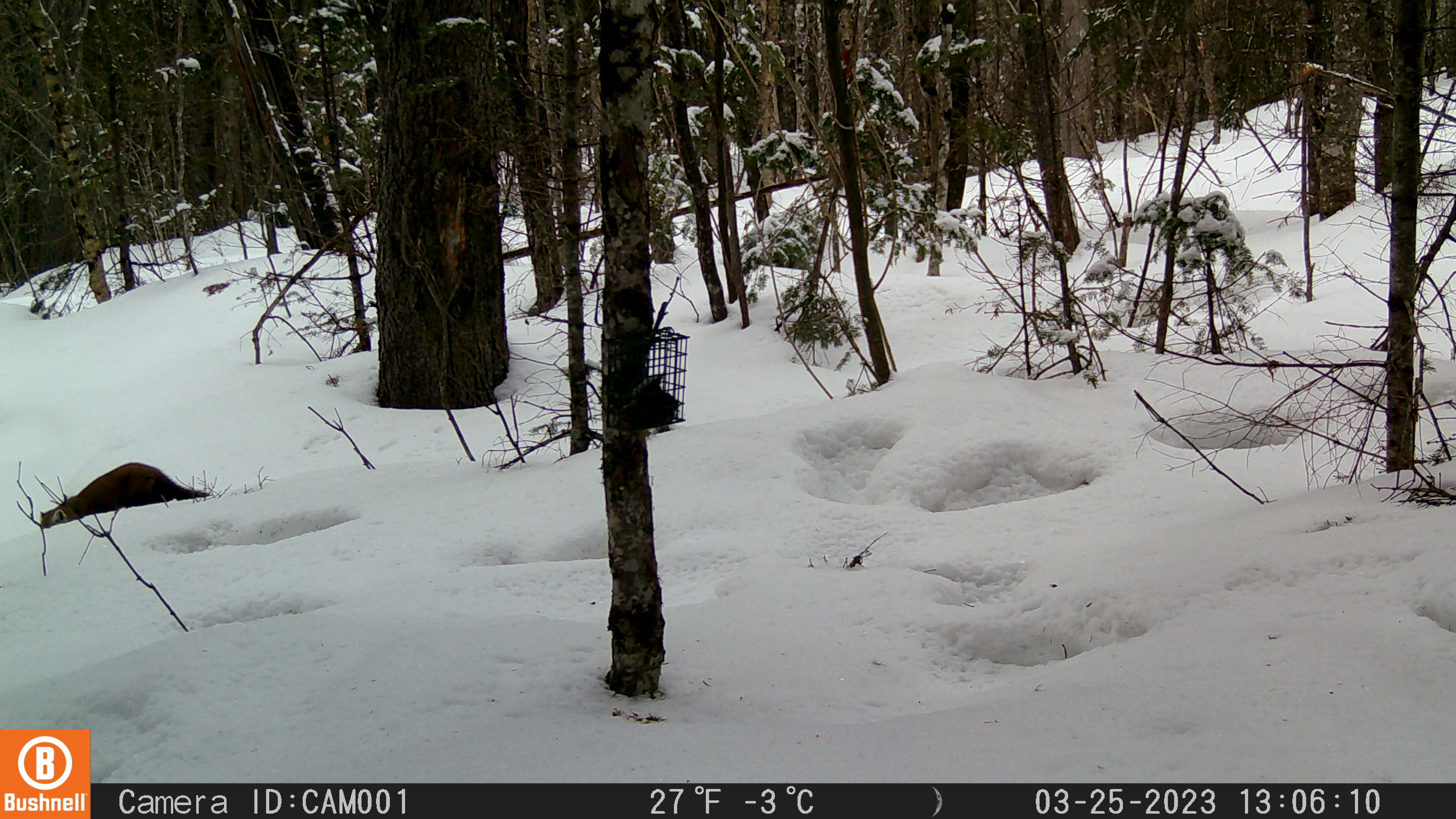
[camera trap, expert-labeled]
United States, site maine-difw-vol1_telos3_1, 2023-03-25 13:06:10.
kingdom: Animalia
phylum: Chordata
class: Mammalia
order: Carnivora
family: Mustelidae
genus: Martes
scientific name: Martes americana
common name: american marten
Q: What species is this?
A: American marten (Martes americana).